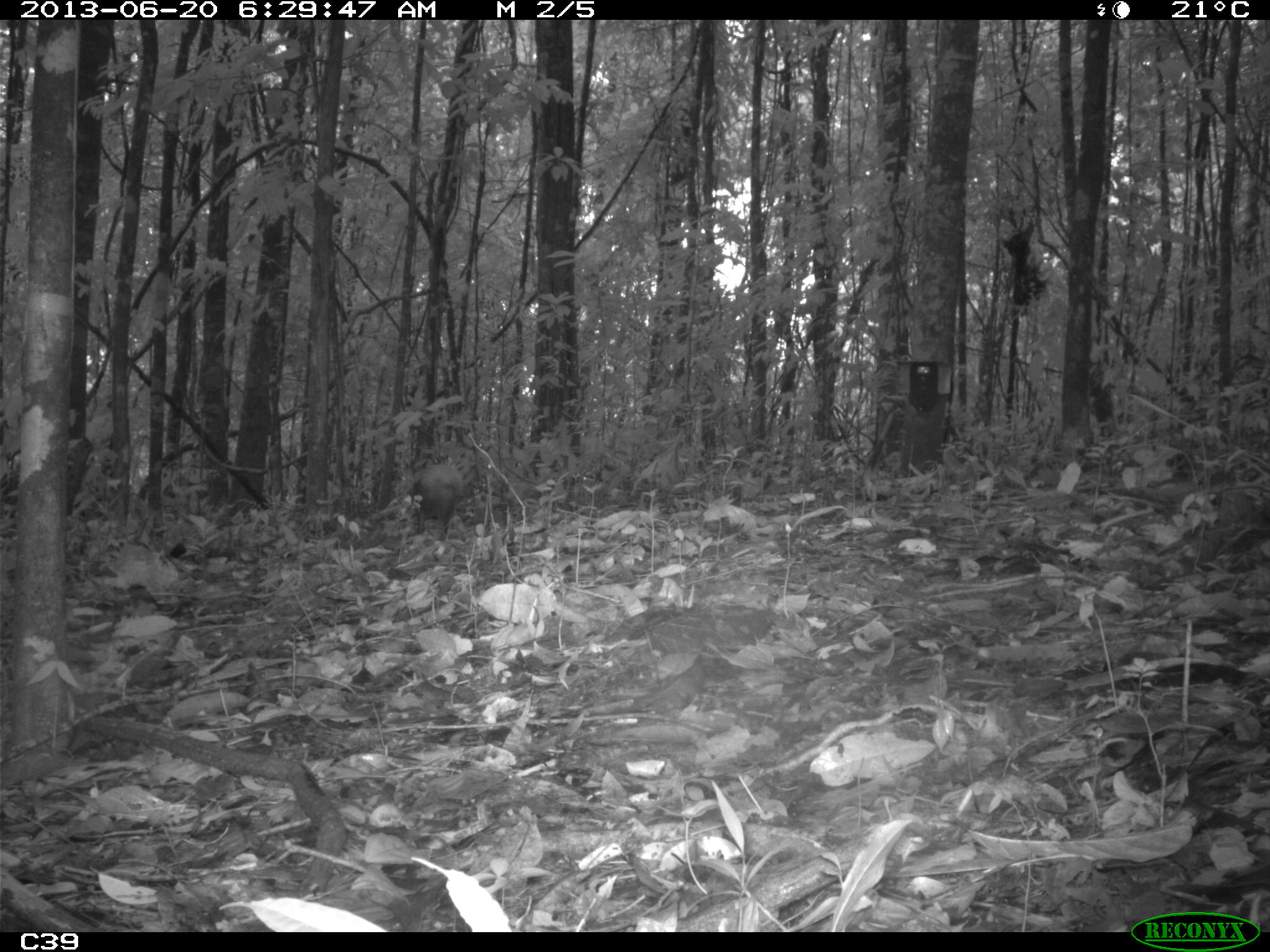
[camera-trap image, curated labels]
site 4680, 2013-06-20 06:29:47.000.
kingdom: Animalia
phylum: Chordata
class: Mammalia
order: Rodentia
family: Dasyproctidae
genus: Dasyprocta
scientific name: Dasyprocta leporina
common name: red-rumped agouti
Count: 1.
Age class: adult.